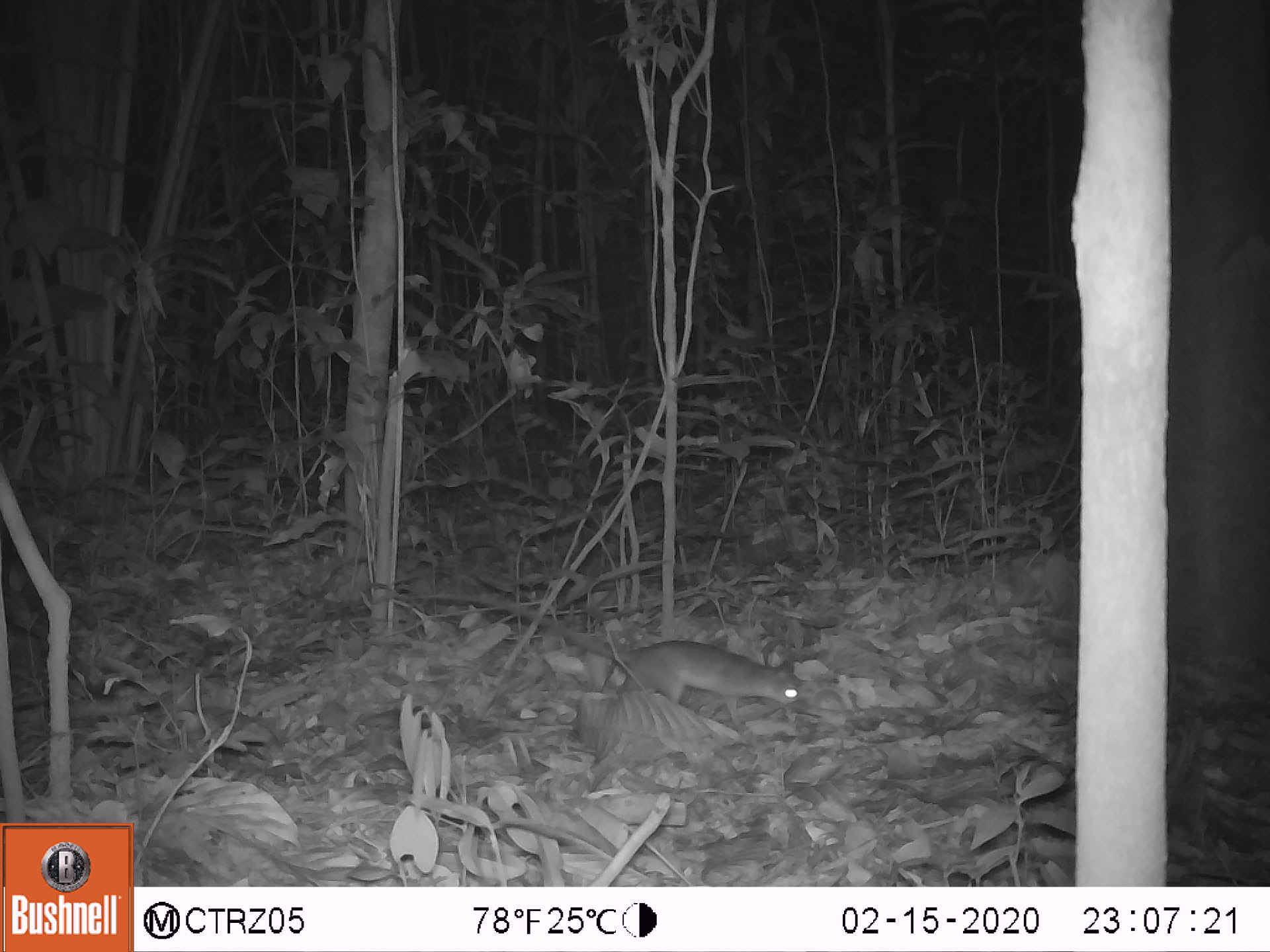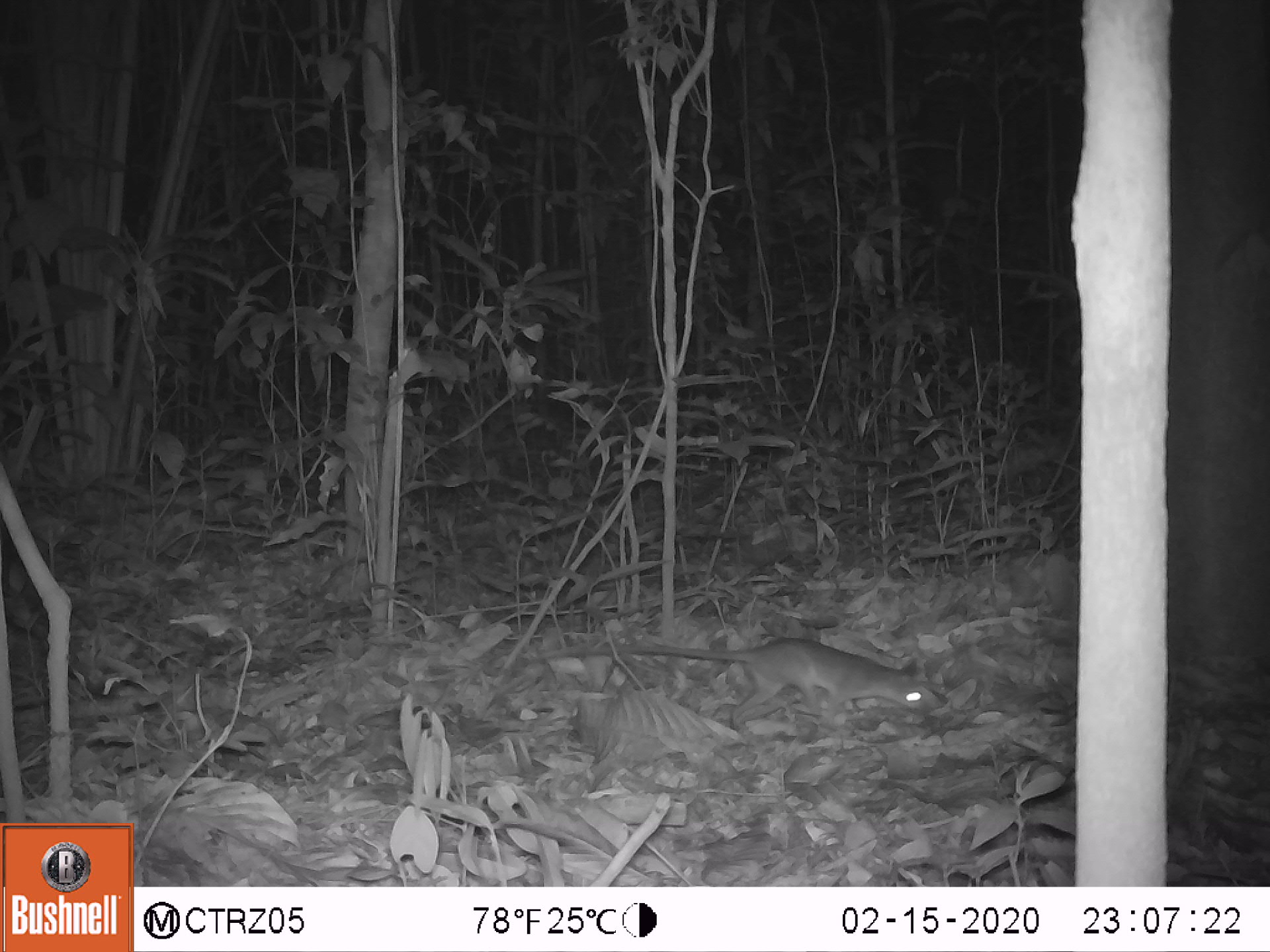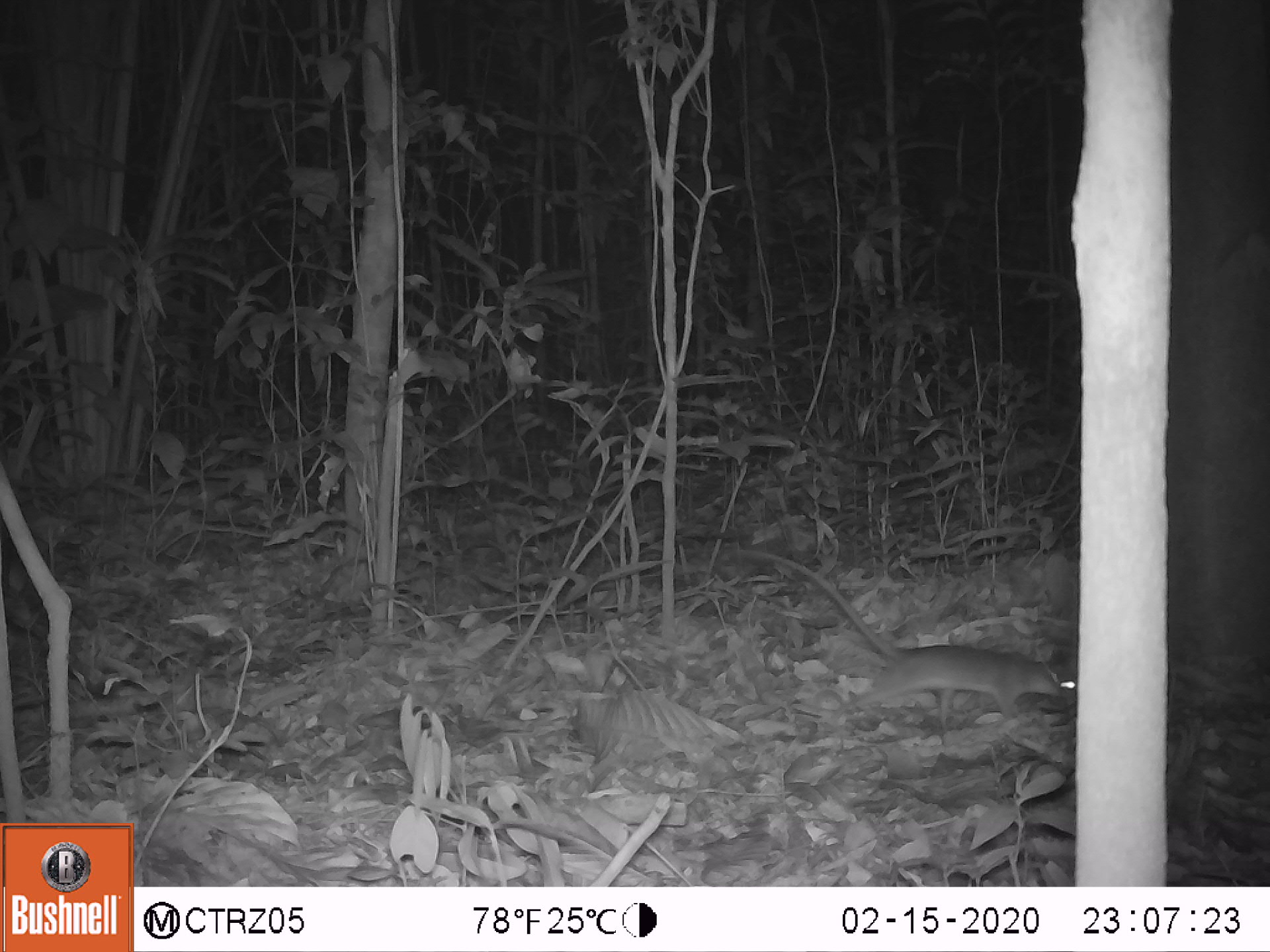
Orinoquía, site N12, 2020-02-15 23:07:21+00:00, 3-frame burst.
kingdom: Animalia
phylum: Chordata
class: Mammalia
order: Rodentia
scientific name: Rodentia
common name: rodent